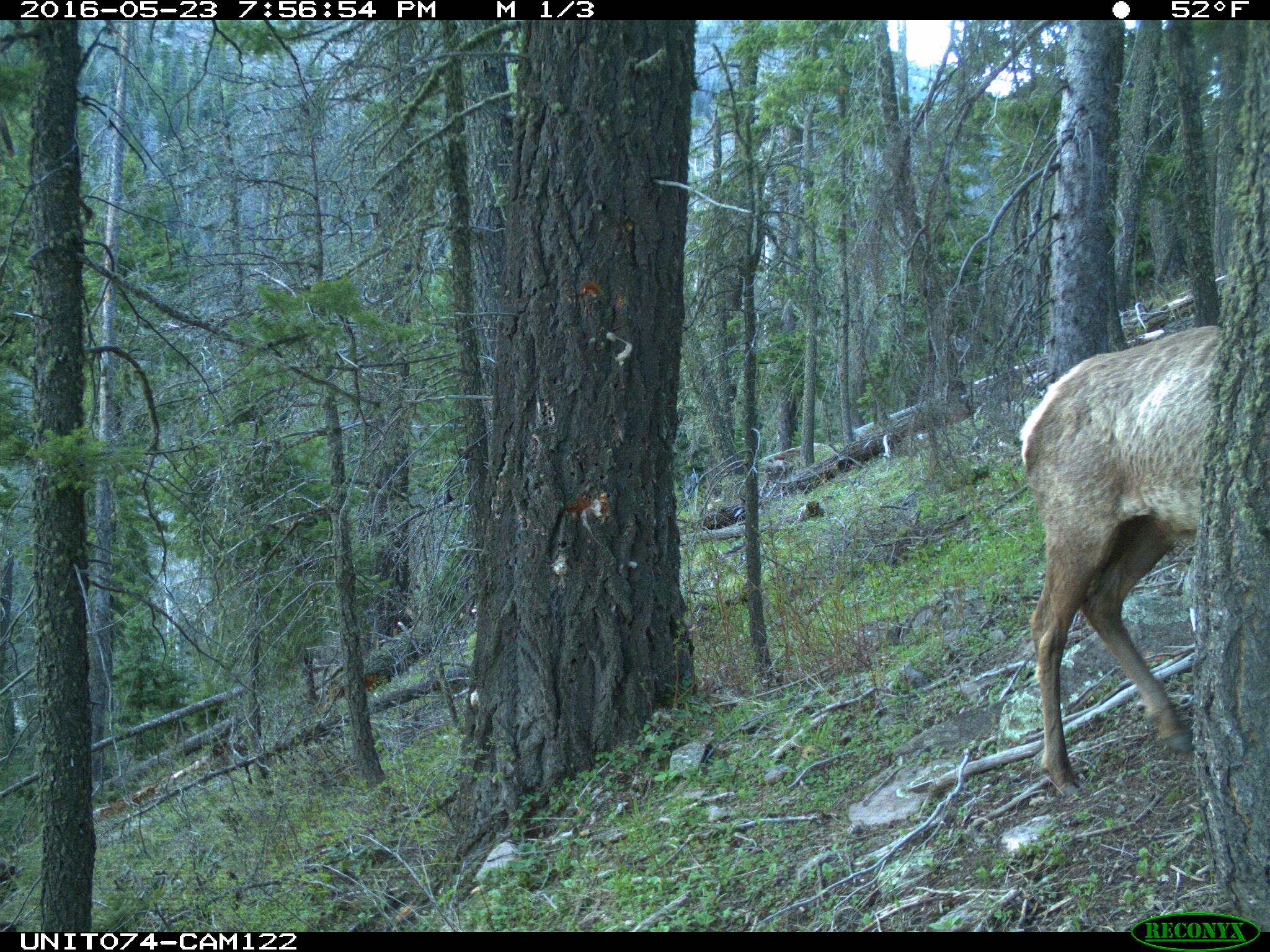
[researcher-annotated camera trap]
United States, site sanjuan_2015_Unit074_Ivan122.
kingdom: Animalia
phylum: Chordata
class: Mammalia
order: Artiodactyla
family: Cervidae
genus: Cervus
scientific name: Cervus elaphus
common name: red deer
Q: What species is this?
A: Cervus elaphus (red deer).